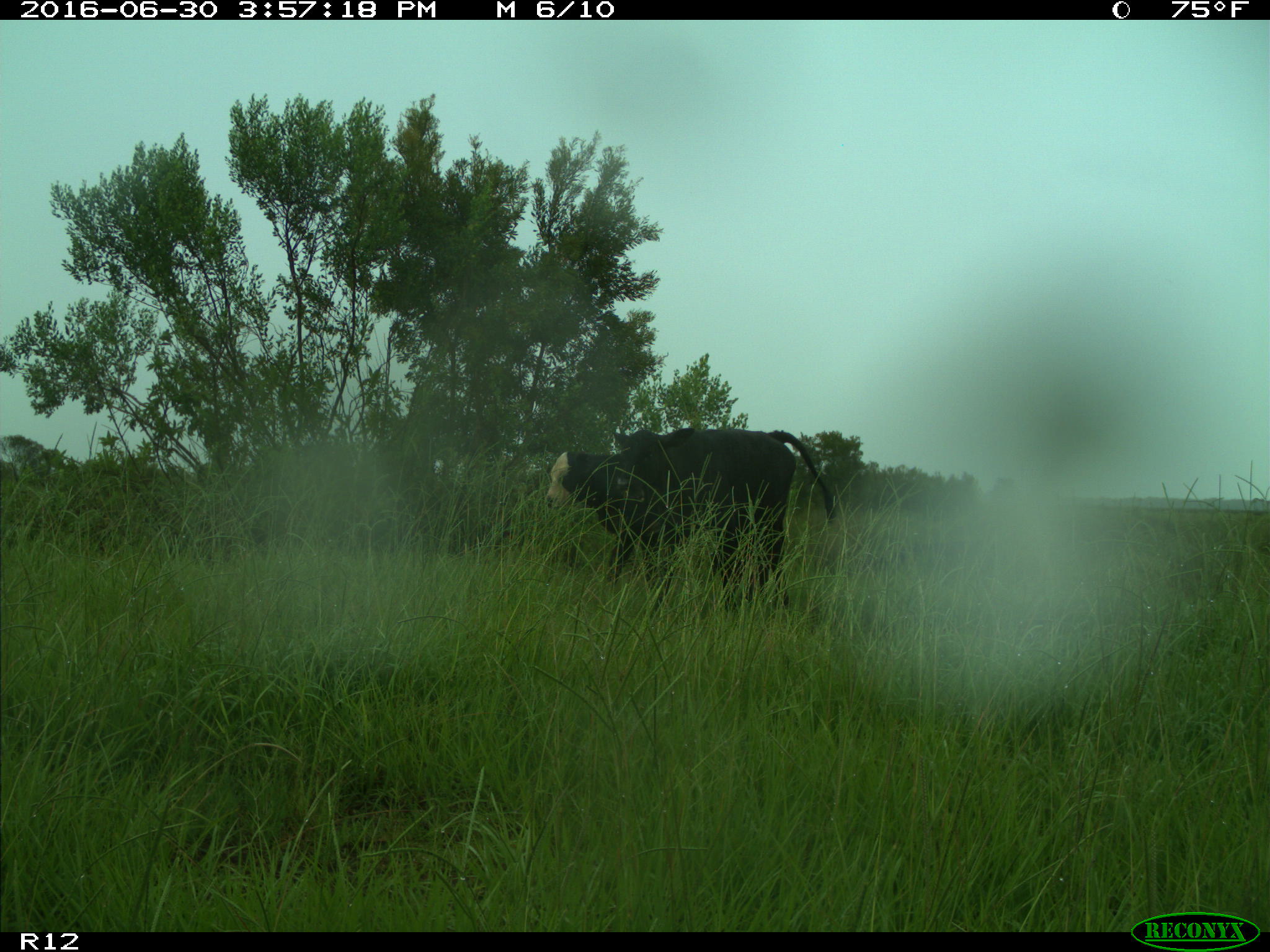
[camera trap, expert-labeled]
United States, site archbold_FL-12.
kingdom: Animalia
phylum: Chordata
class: Mammalia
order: Artiodactyla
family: Bovidae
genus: Bos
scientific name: Bos taurus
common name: domestic cow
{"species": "Bos taurus (domestic cow)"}